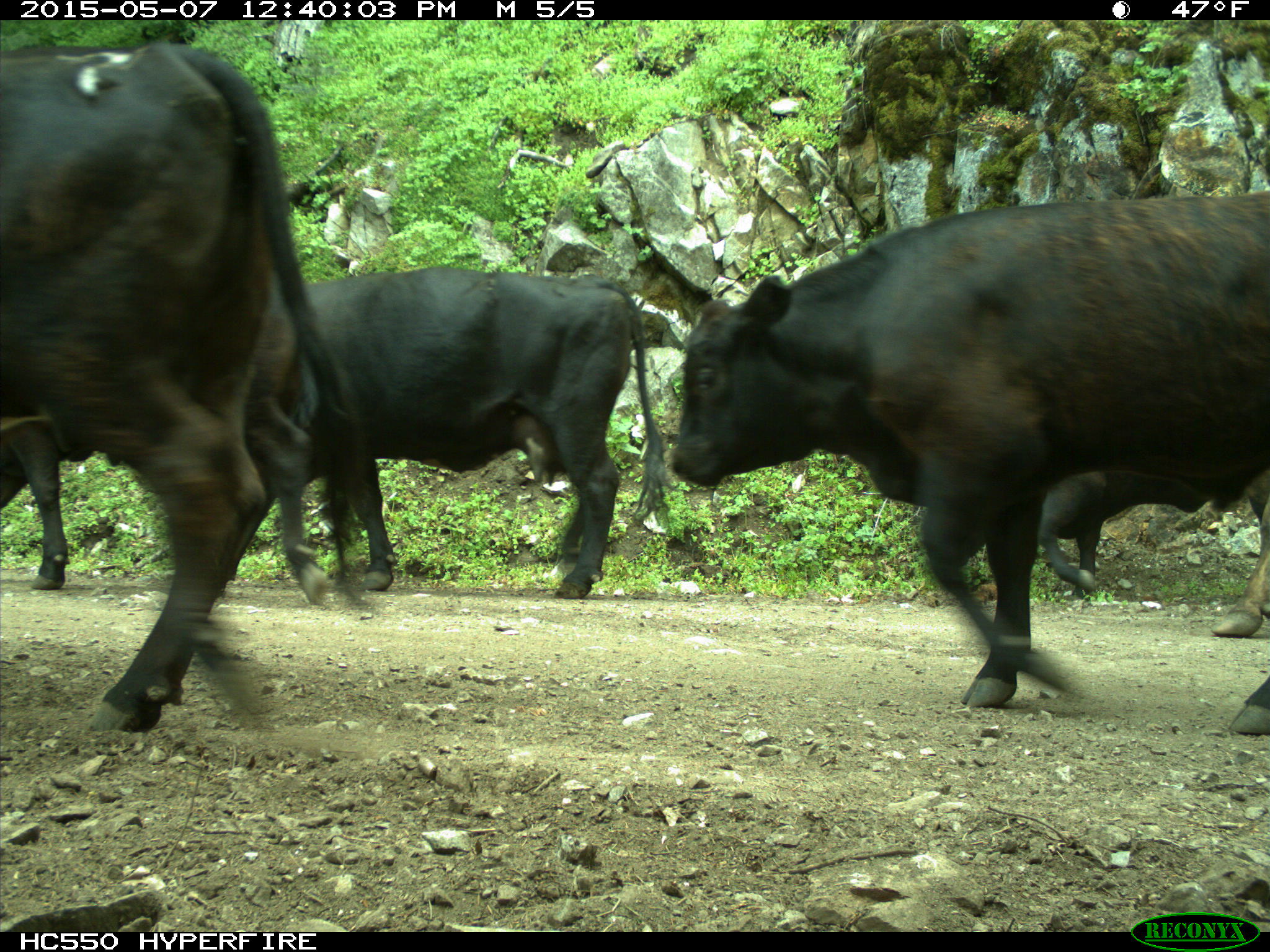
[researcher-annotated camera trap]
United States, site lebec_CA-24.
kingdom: Animalia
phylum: Chordata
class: Mammalia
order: Artiodactyla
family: Bovidae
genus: Bos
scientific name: Bos taurus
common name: domestic cow